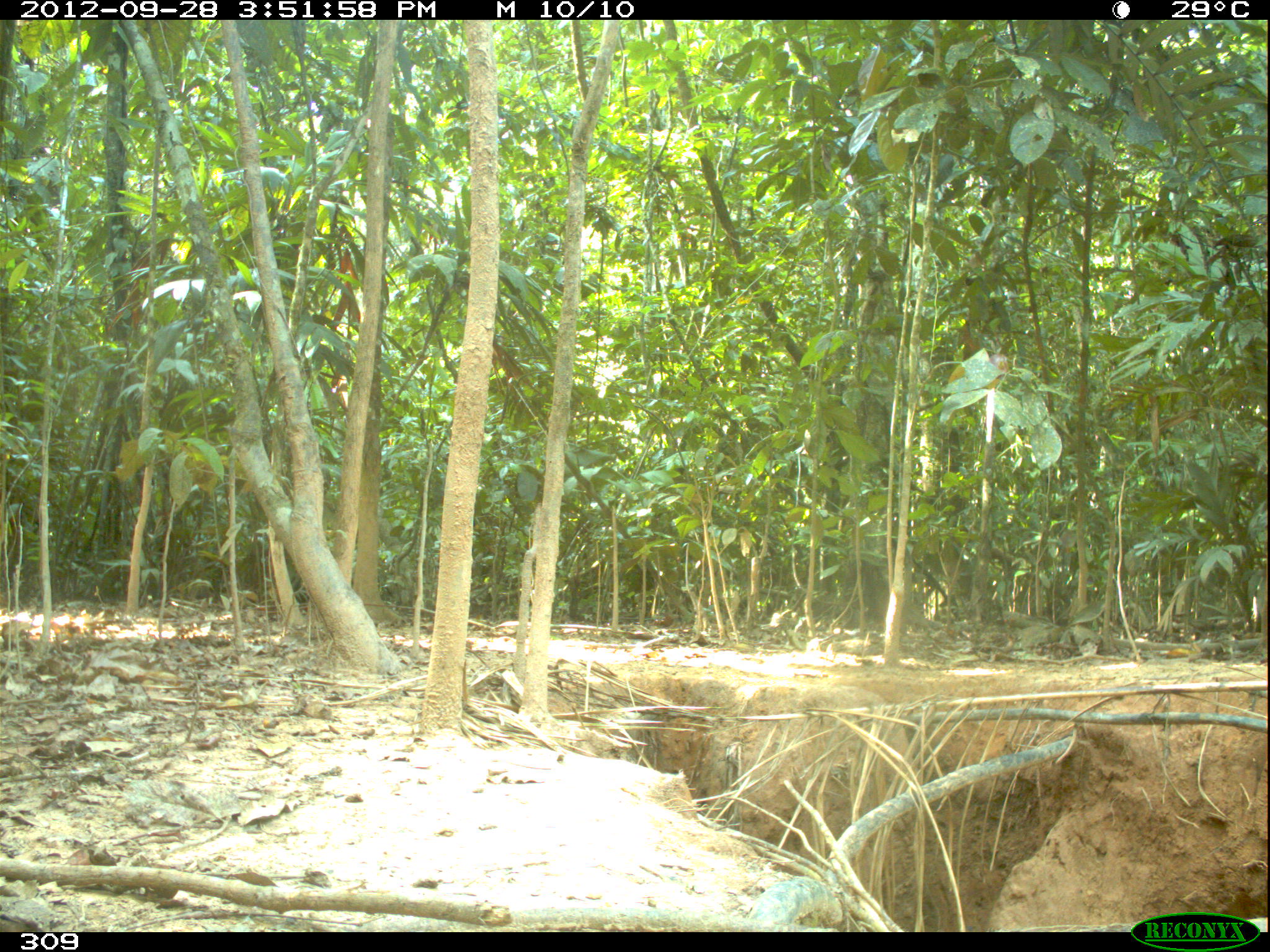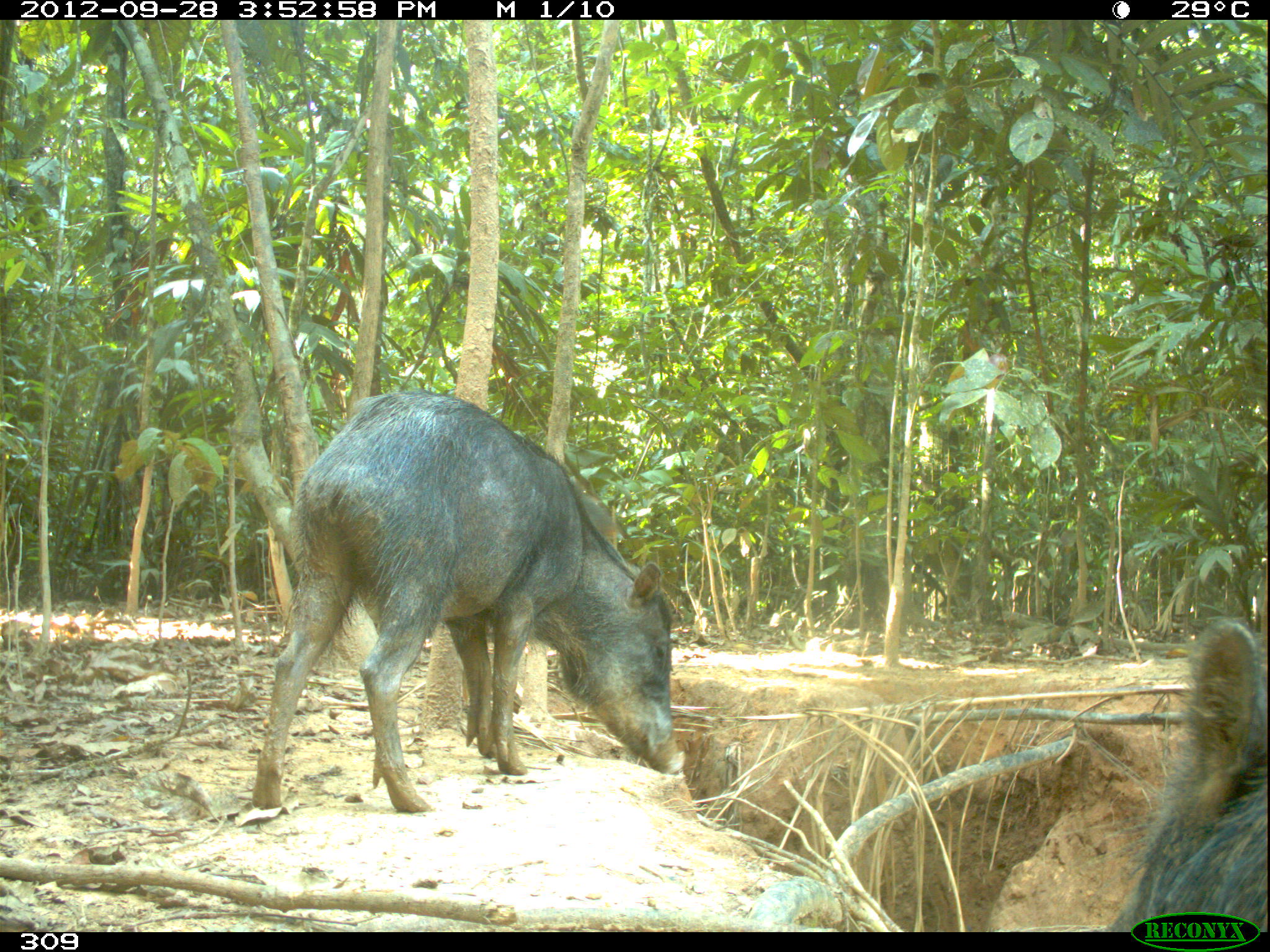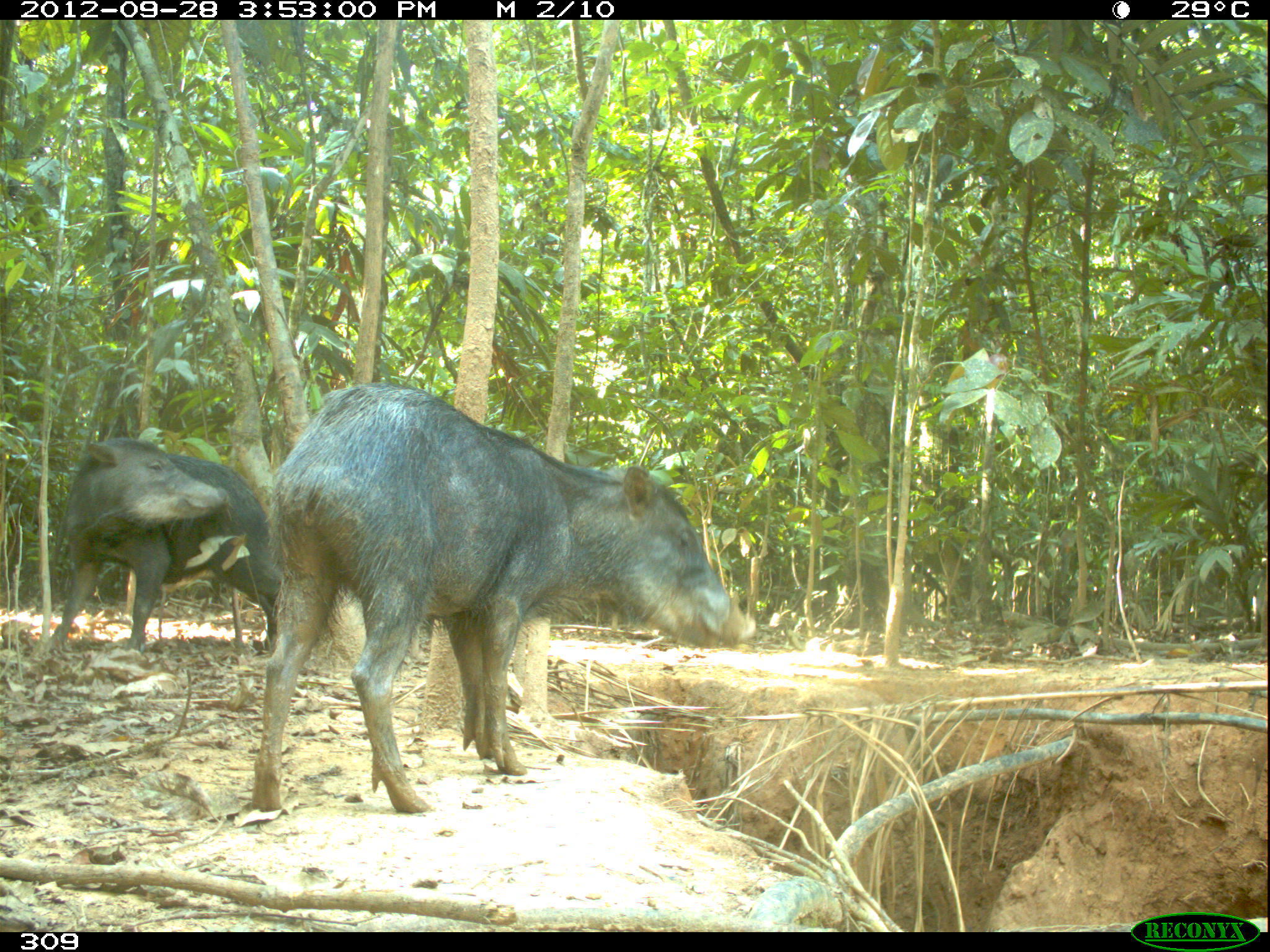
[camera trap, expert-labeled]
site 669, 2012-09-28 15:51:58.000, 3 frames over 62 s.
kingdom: Animalia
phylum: Chordata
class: Mammalia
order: Artiodactyla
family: Tayassuidae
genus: Tayassu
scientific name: Tayassu pecari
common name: white-lipped peccary